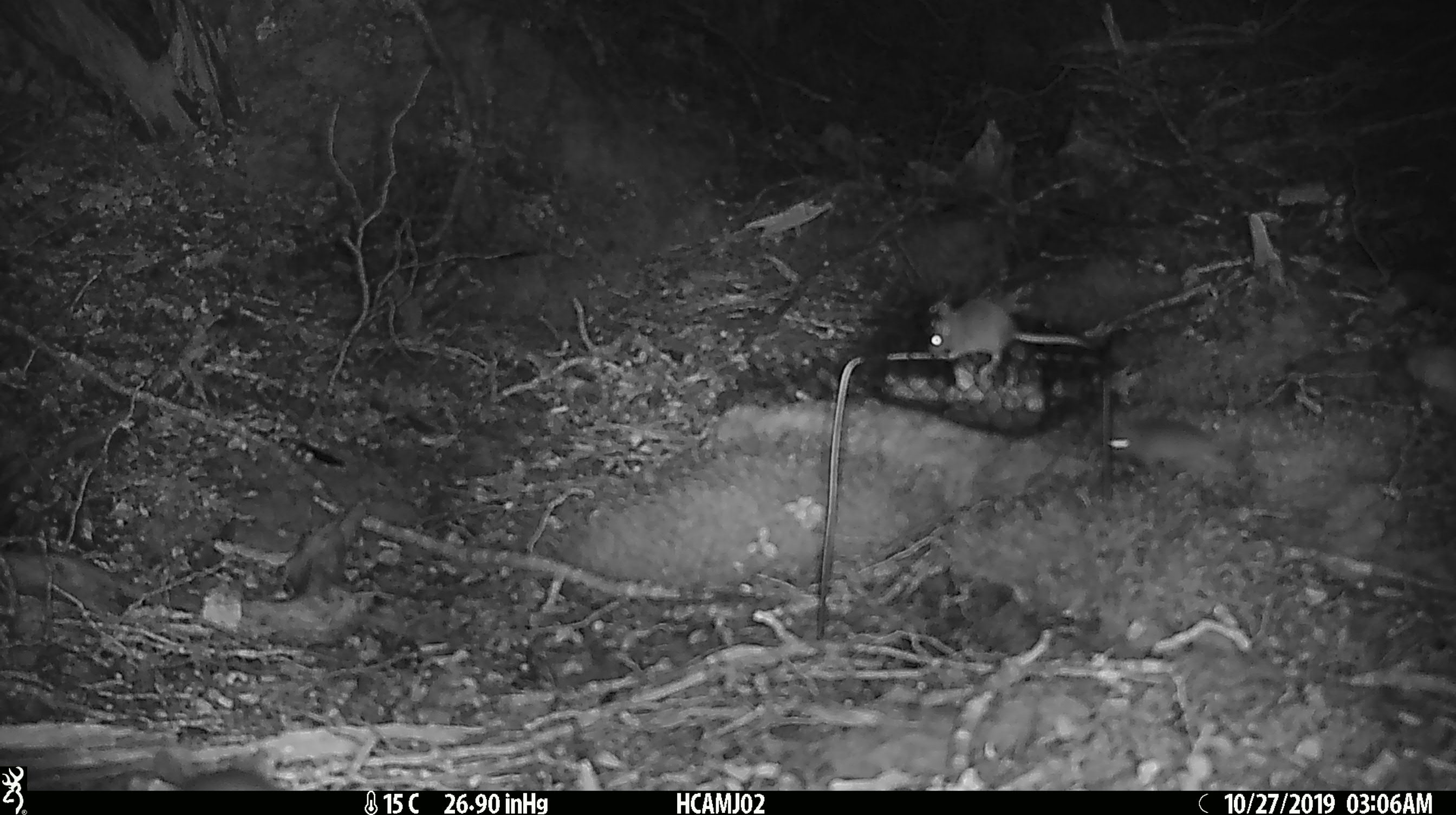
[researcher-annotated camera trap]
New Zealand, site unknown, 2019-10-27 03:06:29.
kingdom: Animalia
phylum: Chordata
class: Mammalia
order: Rodentia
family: Muridae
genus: Mus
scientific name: Mus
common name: mouse